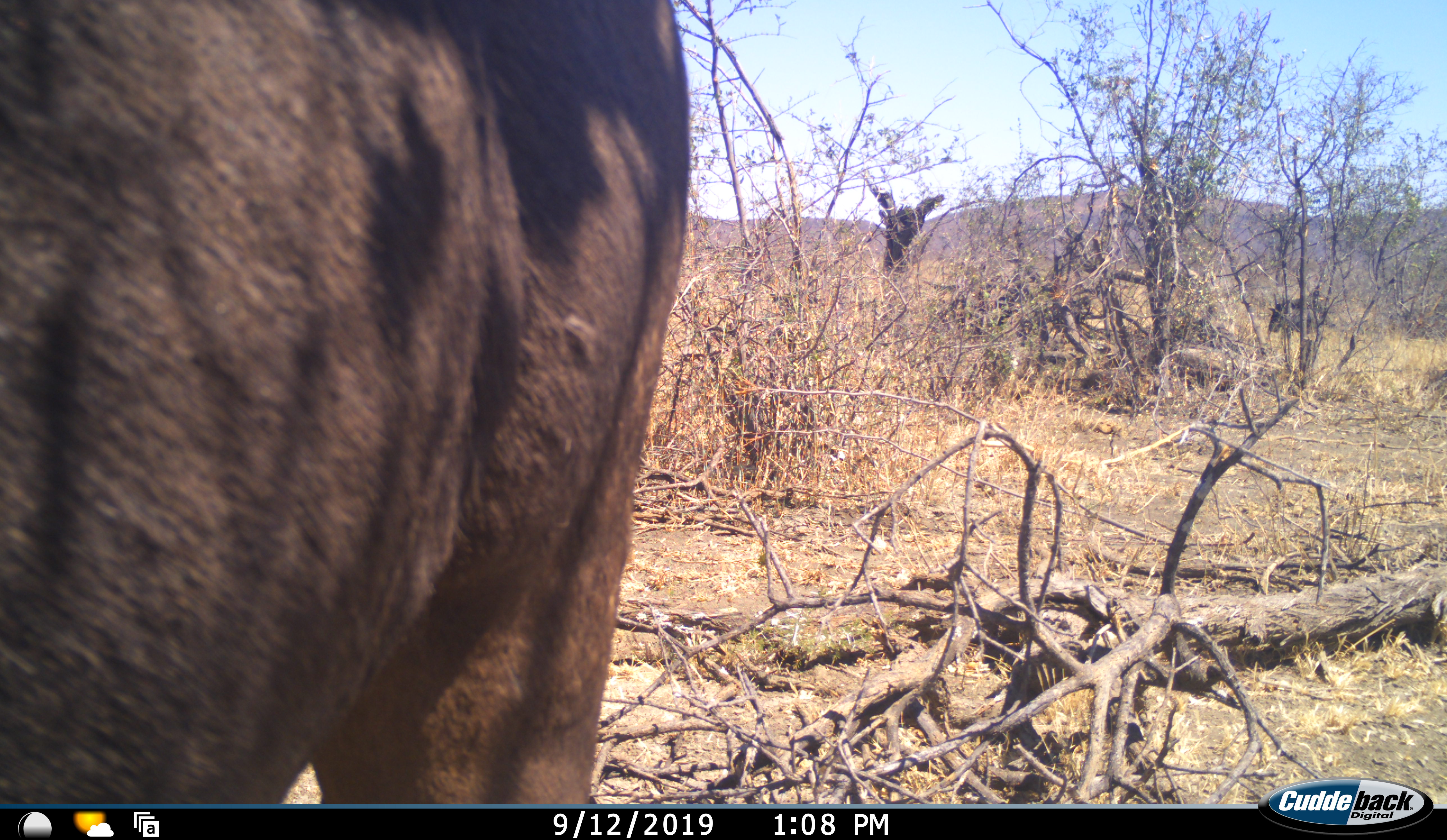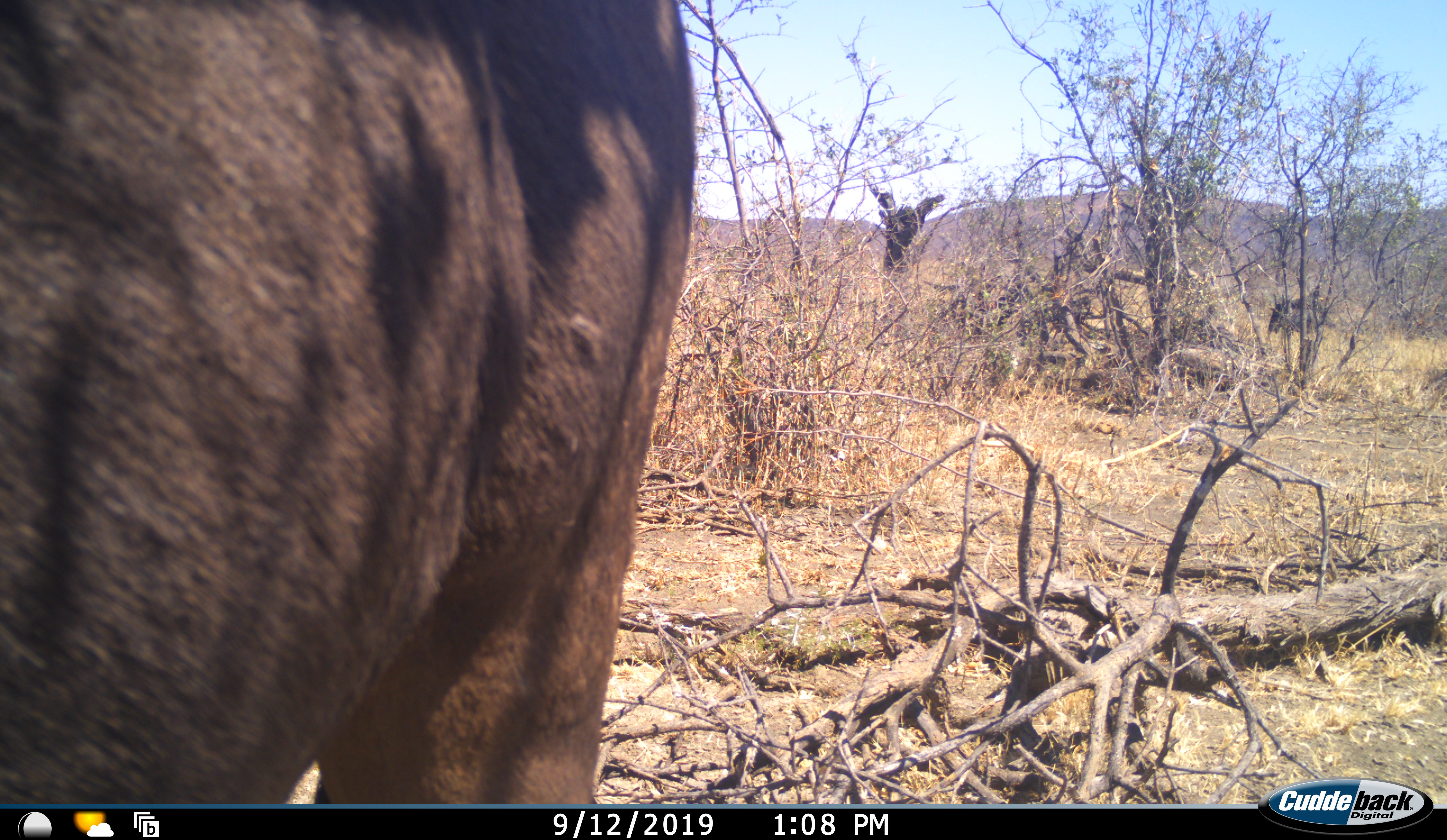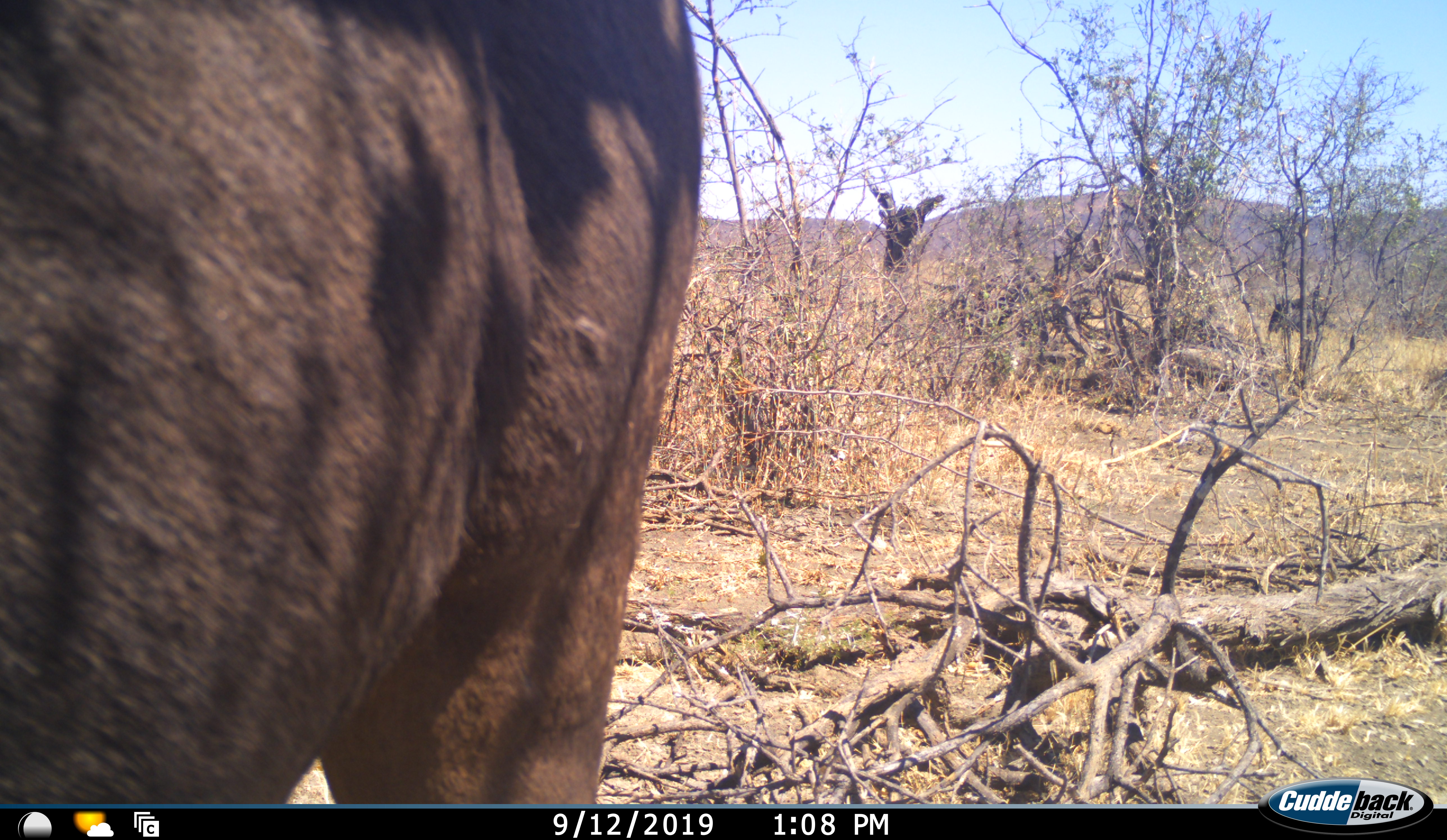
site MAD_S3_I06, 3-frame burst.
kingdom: Animalia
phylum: Chordata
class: Mammalia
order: Artiodactyla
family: Bovidae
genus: Connochaetes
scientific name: Connochaetes taurinus taurinus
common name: blue wildebeest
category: wildebeestblue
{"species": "wildebeestblue (blue wildebeest) (Connochaetes taurinus taurinus)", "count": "2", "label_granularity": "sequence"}